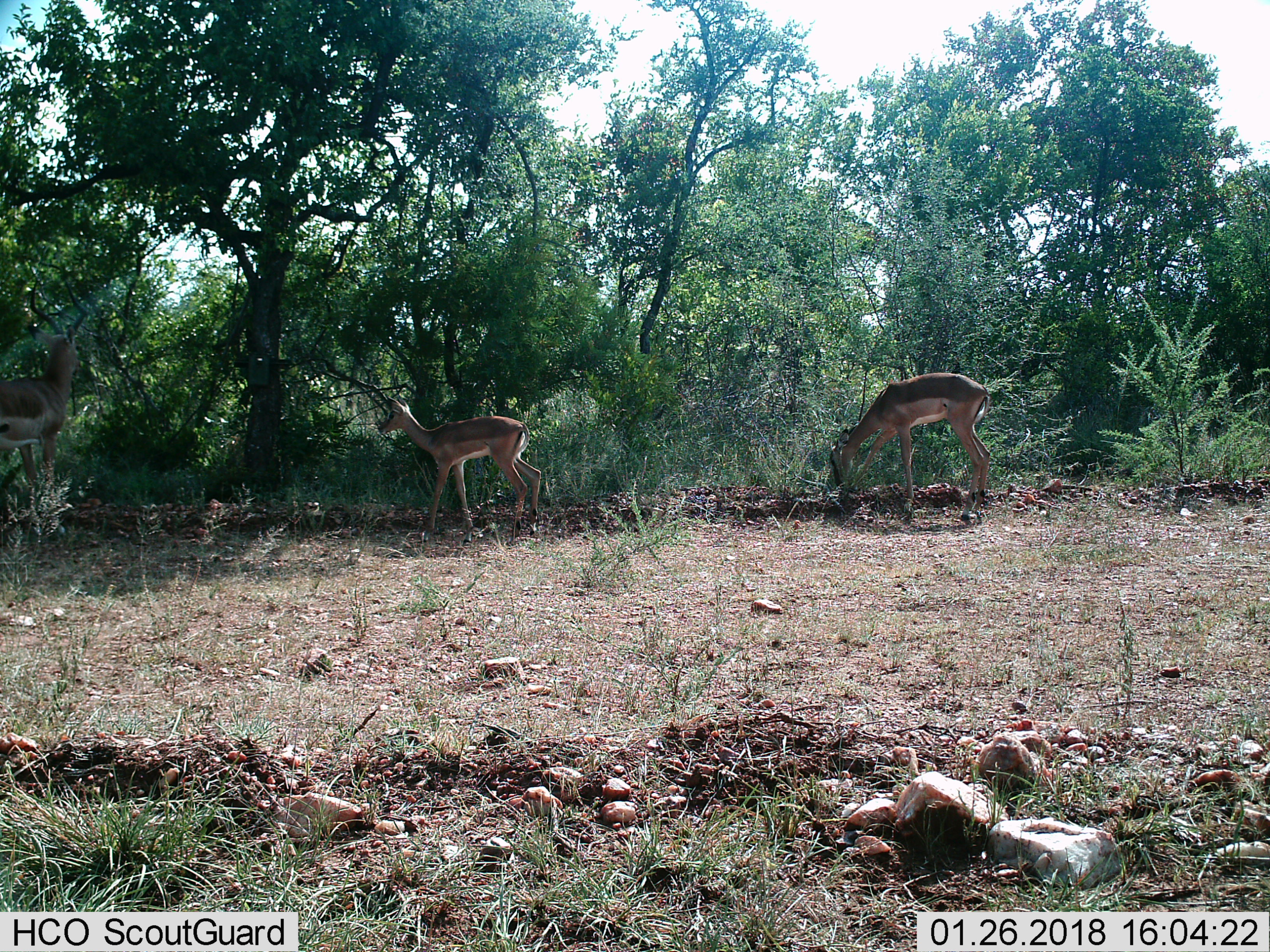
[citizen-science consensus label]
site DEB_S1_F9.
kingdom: Animalia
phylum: Chordata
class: Mammalia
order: Artiodactyla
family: Bovidae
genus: Aepyceros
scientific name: Aepyceros melampus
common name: impala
Impala (Aepyceros melampus), count 3. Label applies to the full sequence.